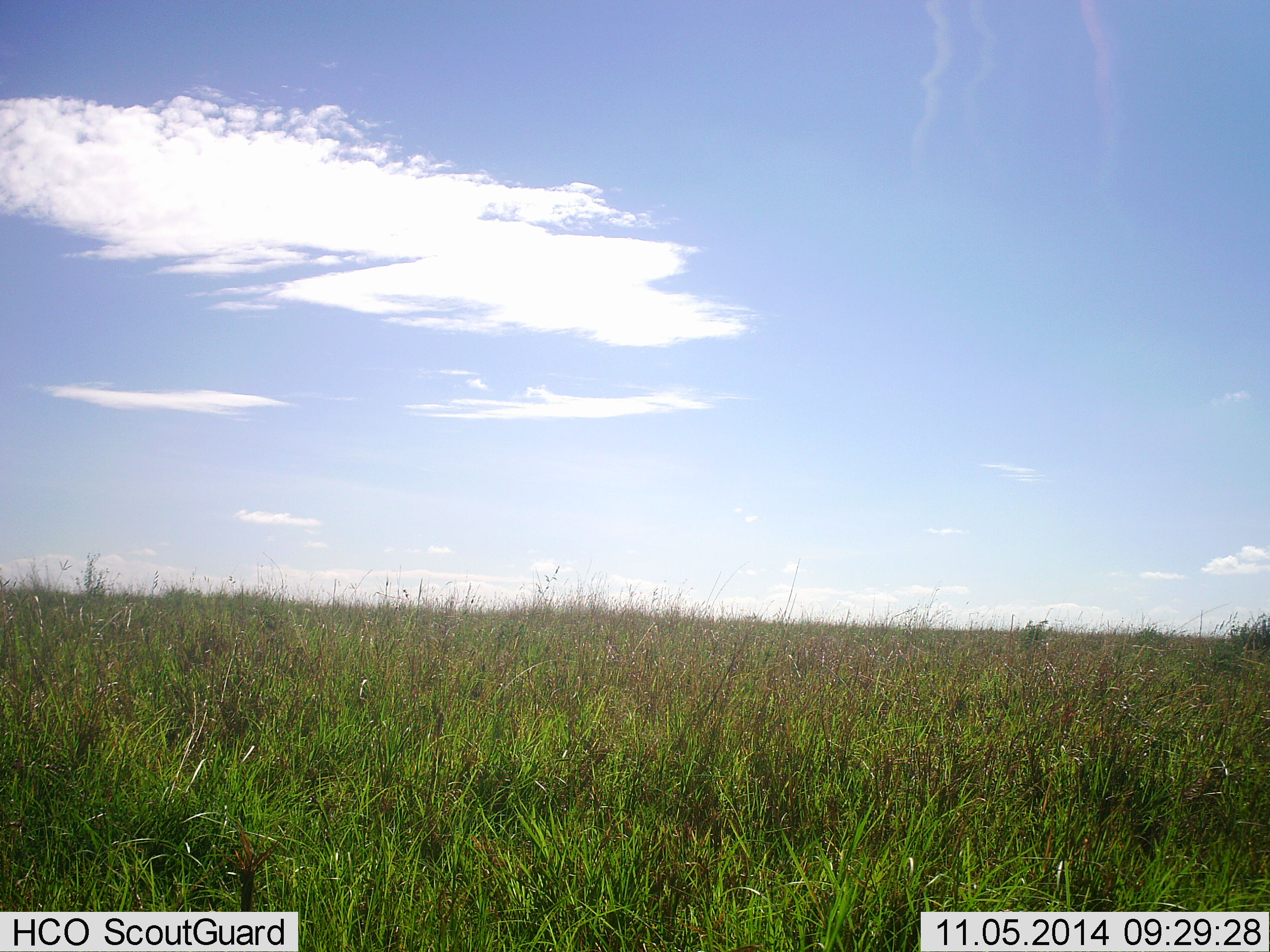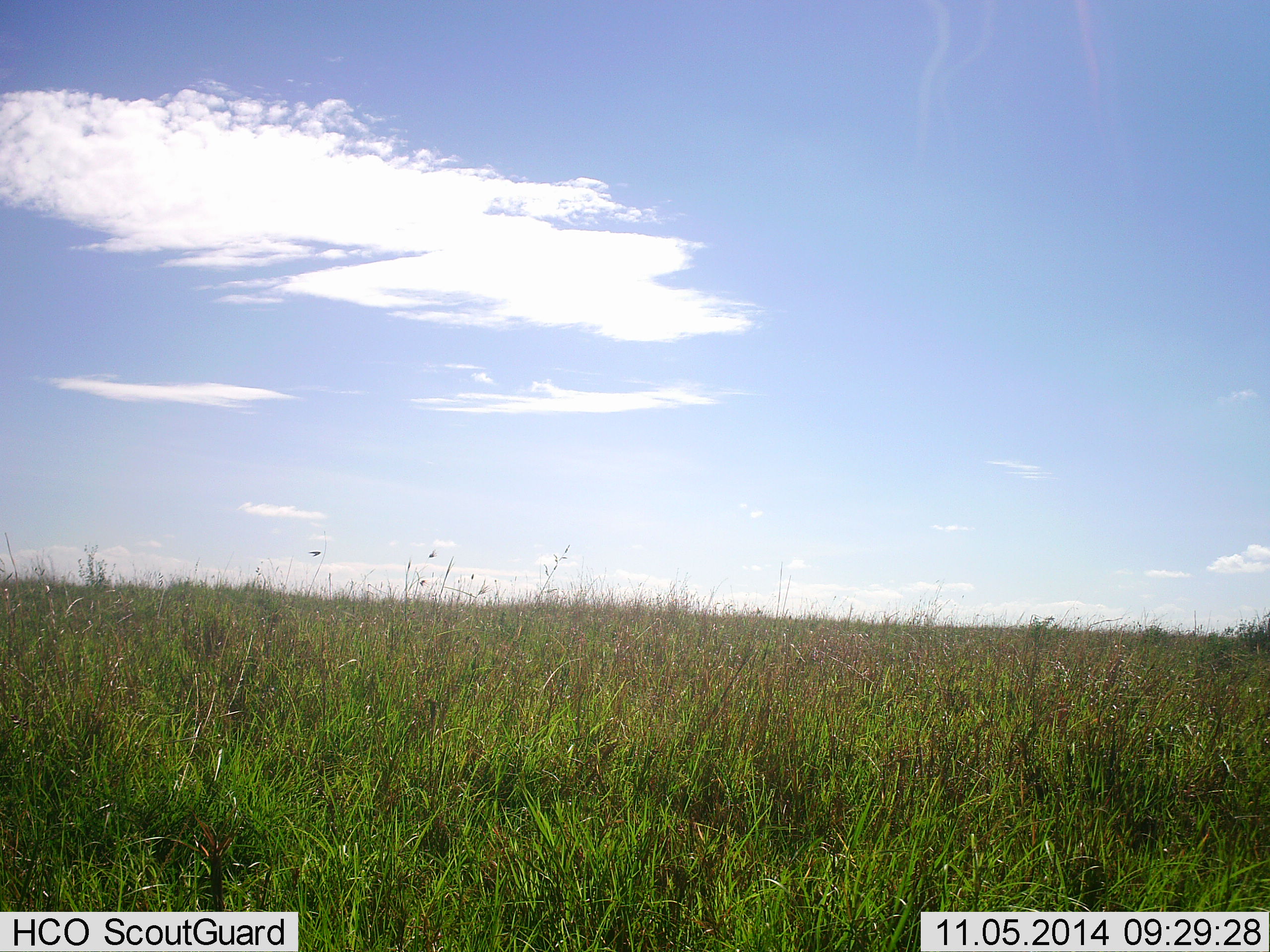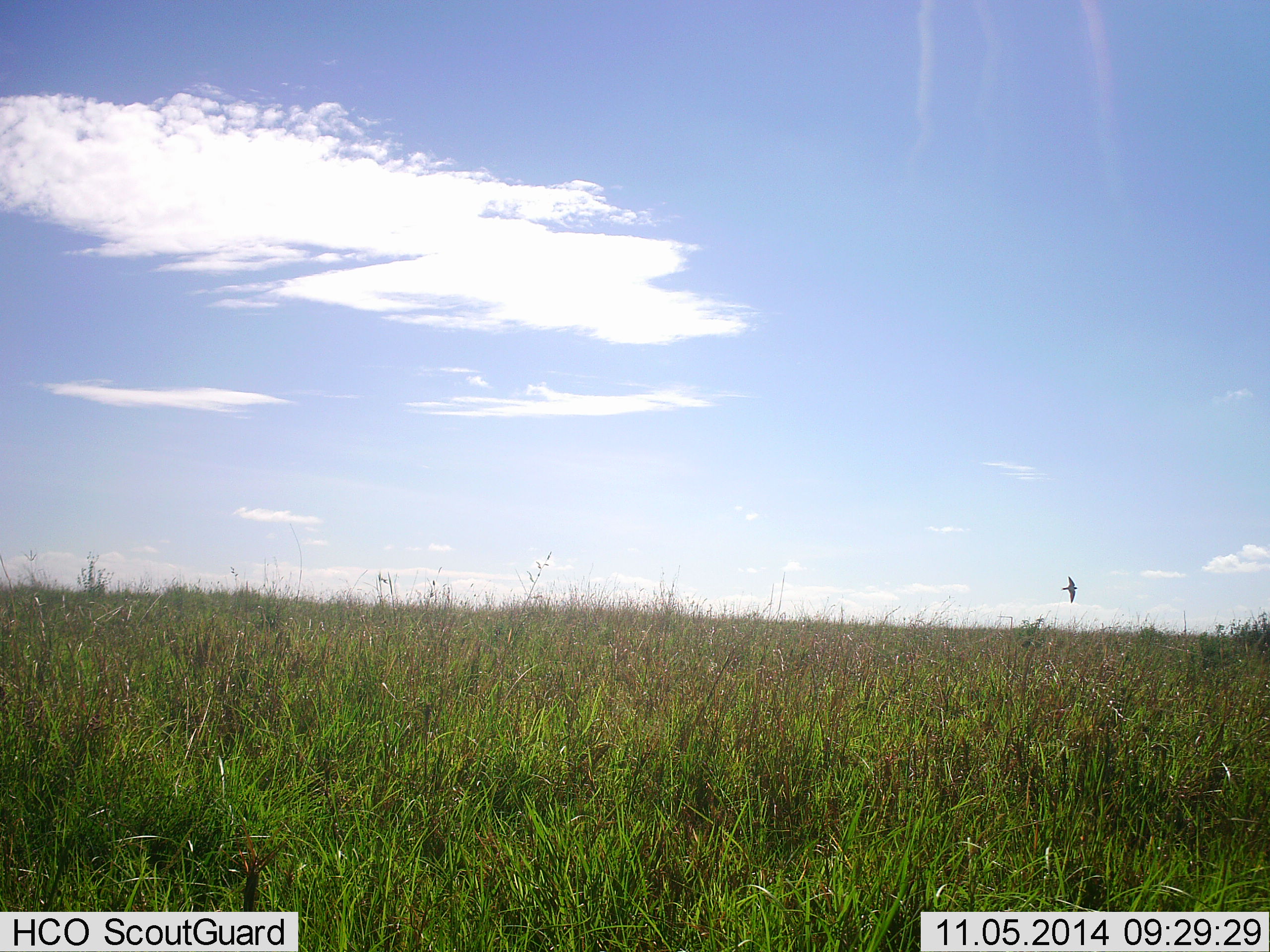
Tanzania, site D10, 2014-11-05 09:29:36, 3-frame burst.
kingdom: Animalia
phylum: Chordata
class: Aves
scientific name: Aves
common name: bird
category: otherbird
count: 1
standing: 0%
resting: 0%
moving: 100%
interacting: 0%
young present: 0%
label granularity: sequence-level